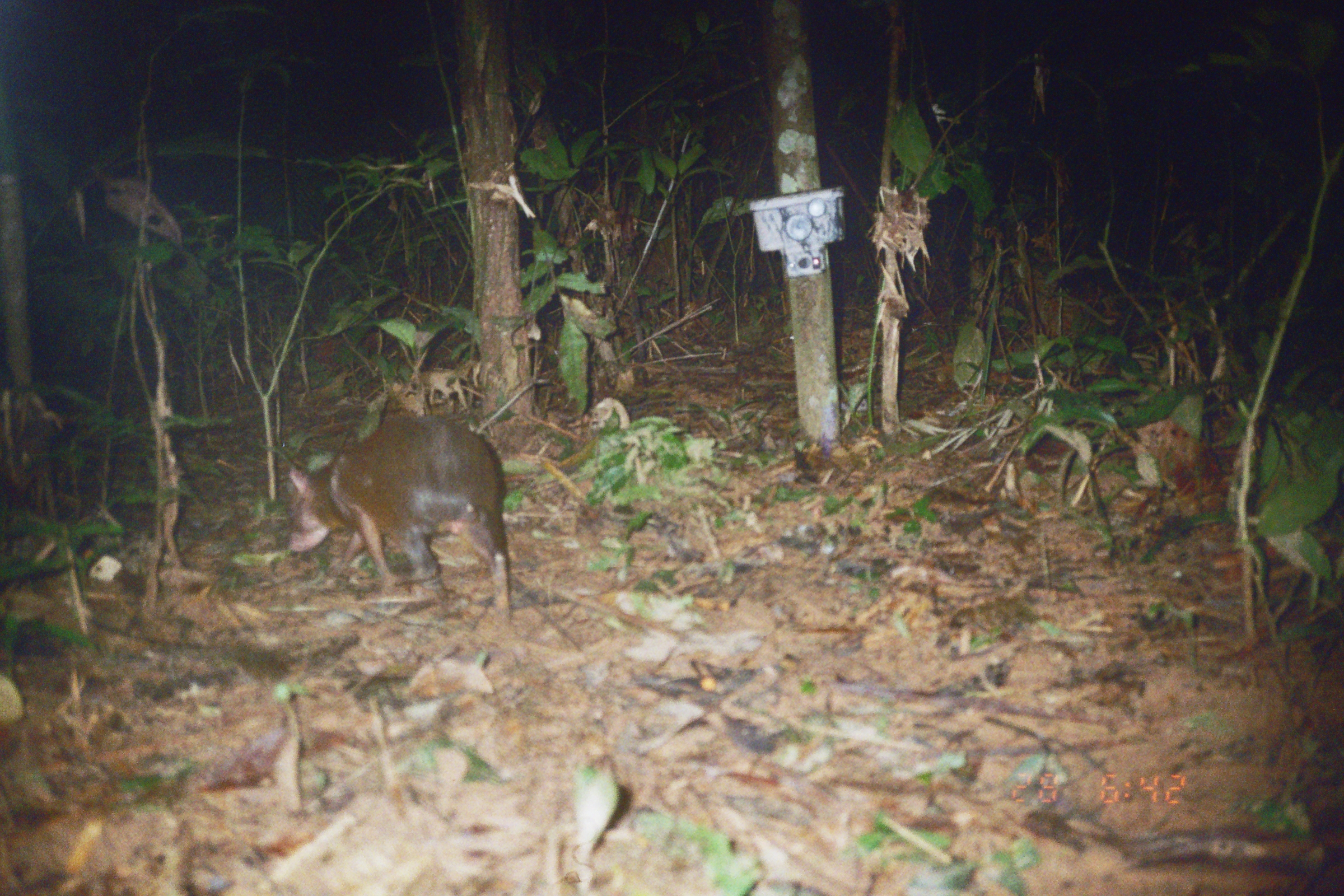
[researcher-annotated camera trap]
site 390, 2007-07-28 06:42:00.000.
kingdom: Animalia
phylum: Chordata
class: Mammalia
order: Rodentia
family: Dasyproctidae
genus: Dasyprocta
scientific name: Dasyprocta punctata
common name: central american agouti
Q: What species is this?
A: Dasyprocta punctata (central american agouti).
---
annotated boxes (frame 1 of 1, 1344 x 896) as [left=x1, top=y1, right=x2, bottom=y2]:
dasyprocta punctata: [left=283, top=414, right=513, bottom=634]